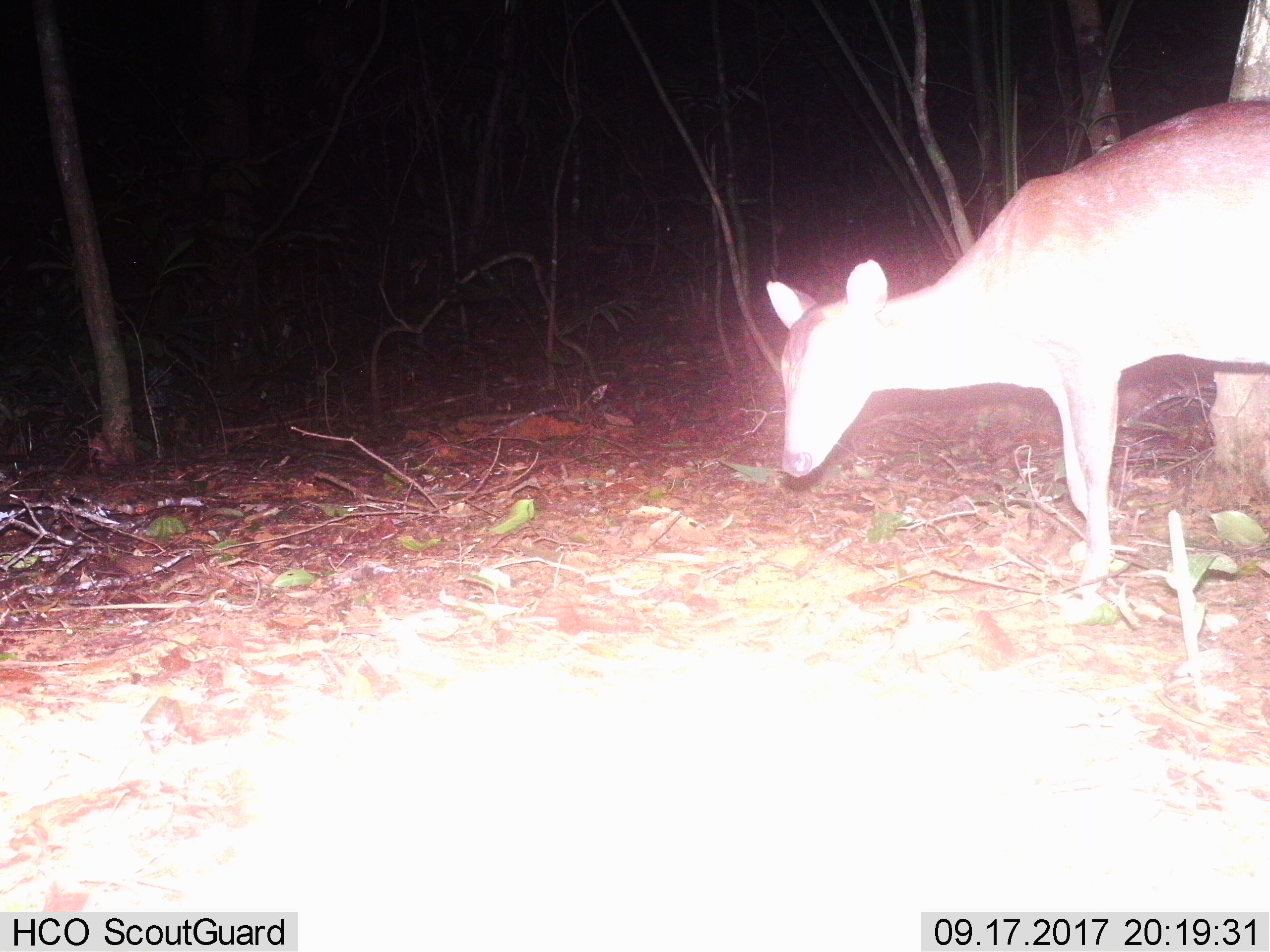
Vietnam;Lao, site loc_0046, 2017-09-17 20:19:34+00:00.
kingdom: Animalia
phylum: Chordata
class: Mammalia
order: Artiodactyla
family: Cervidae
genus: Muntiacus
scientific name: Muntiacus vuquangensis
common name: large-antlered muntjac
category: large antlered muntjac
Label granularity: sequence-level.